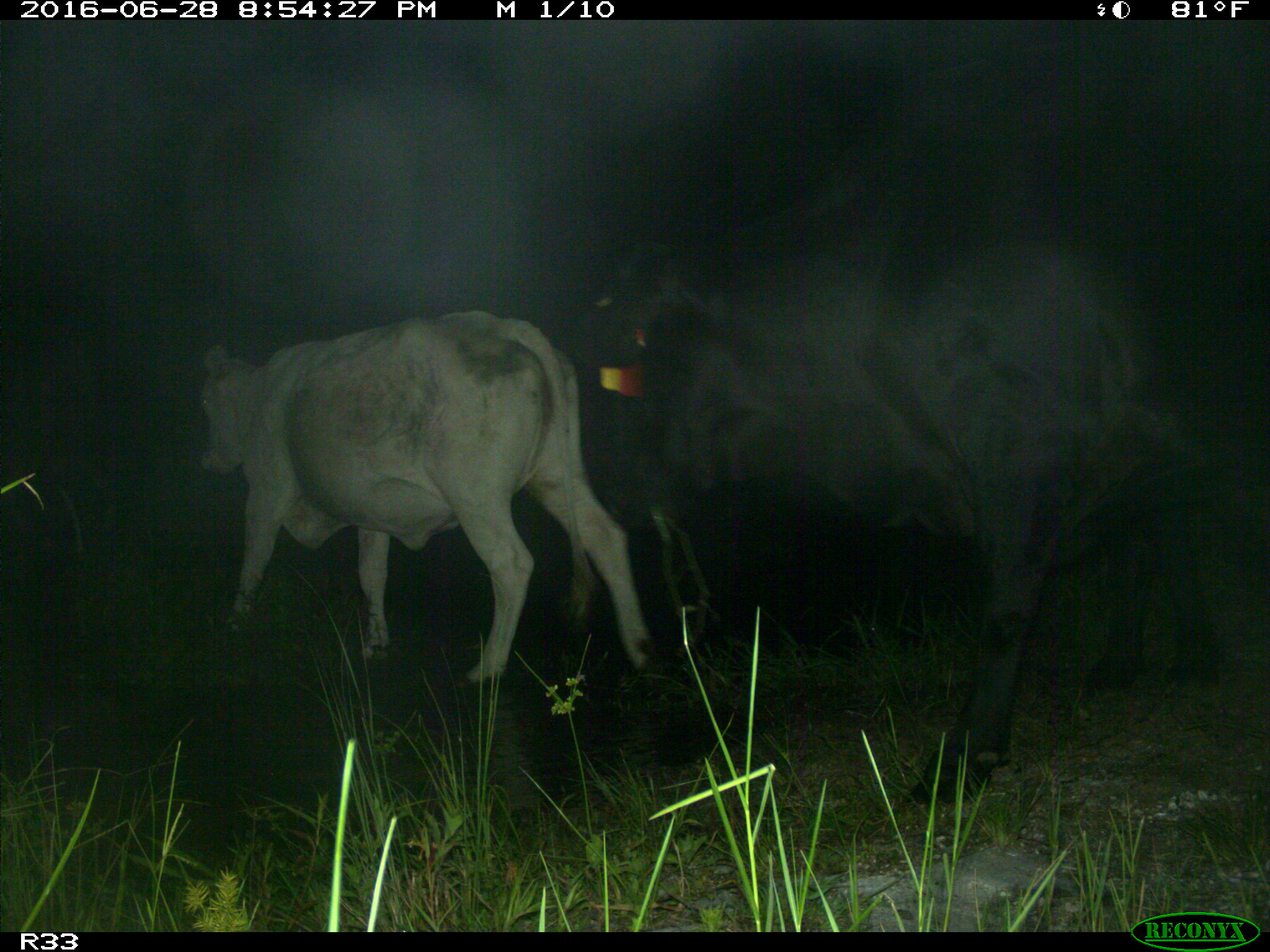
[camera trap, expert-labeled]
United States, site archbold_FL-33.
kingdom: Animalia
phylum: Chordata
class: Mammalia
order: Artiodactyla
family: Bovidae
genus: Bos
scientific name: Bos taurus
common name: domestic cow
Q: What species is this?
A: Bos taurus (domestic cow).